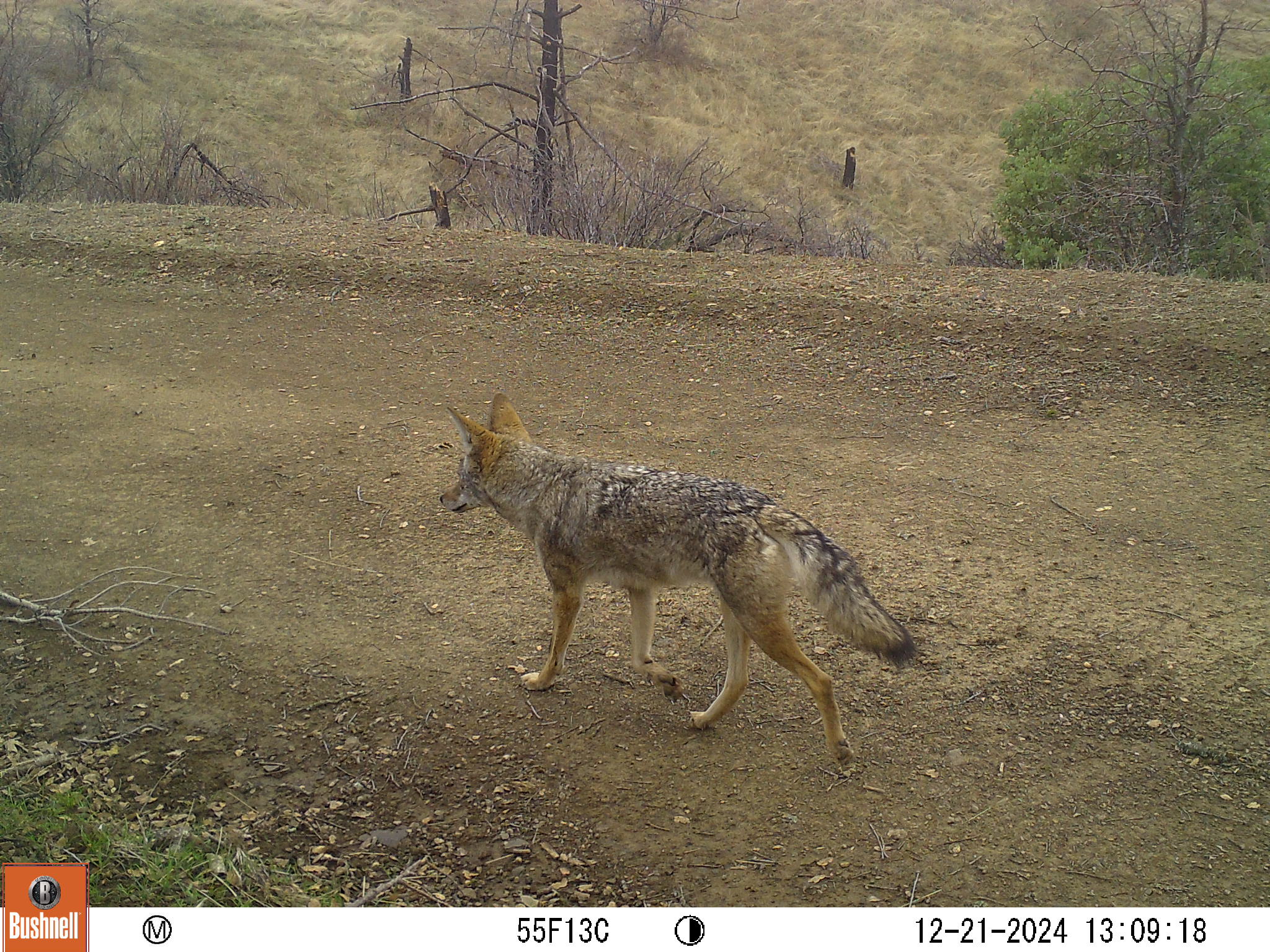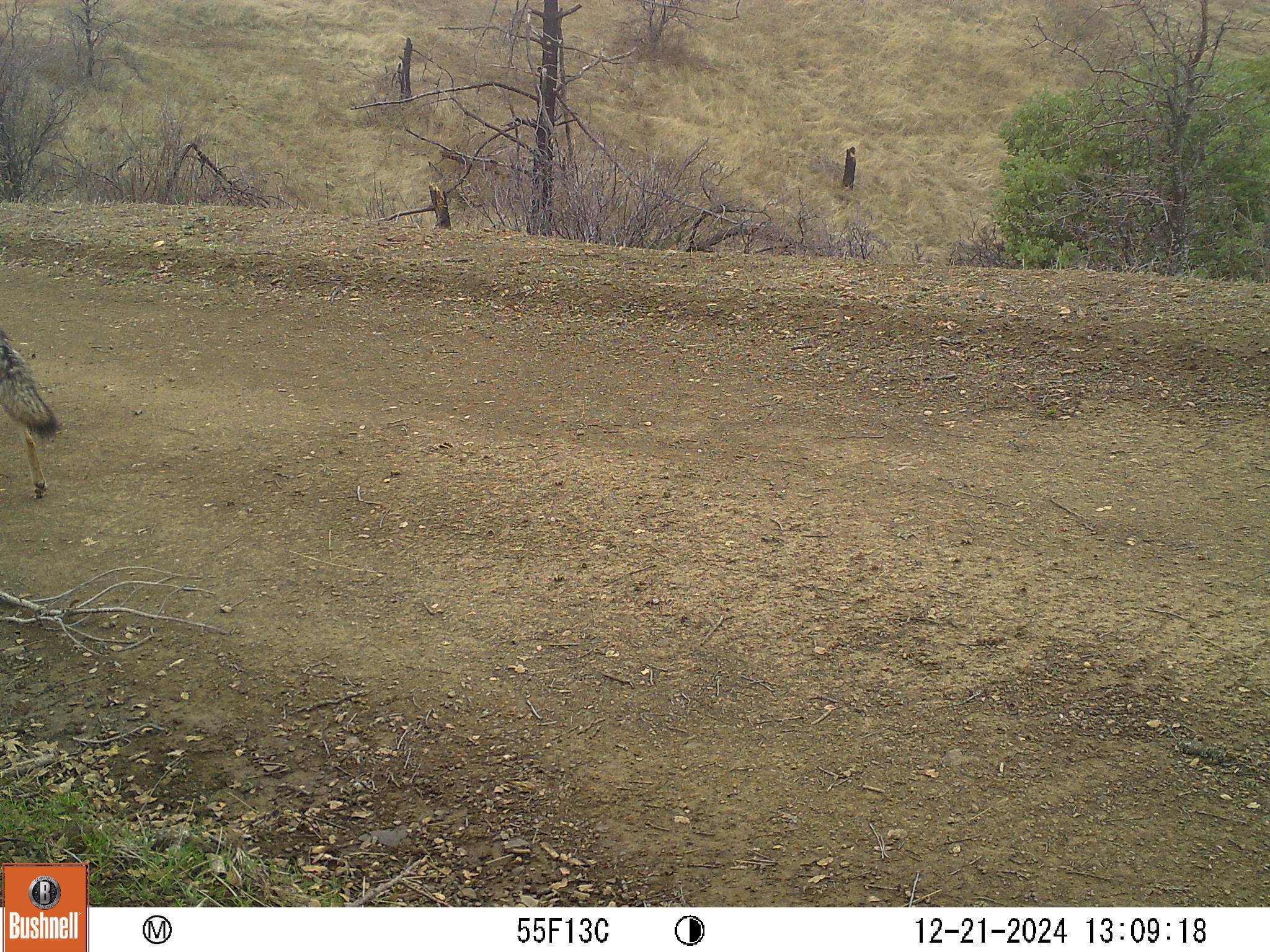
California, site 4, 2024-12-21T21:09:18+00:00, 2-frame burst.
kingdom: Animalia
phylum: Chordata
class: Mammalia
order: Carnivora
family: Canidae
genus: Canis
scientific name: Canis latrans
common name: coyote